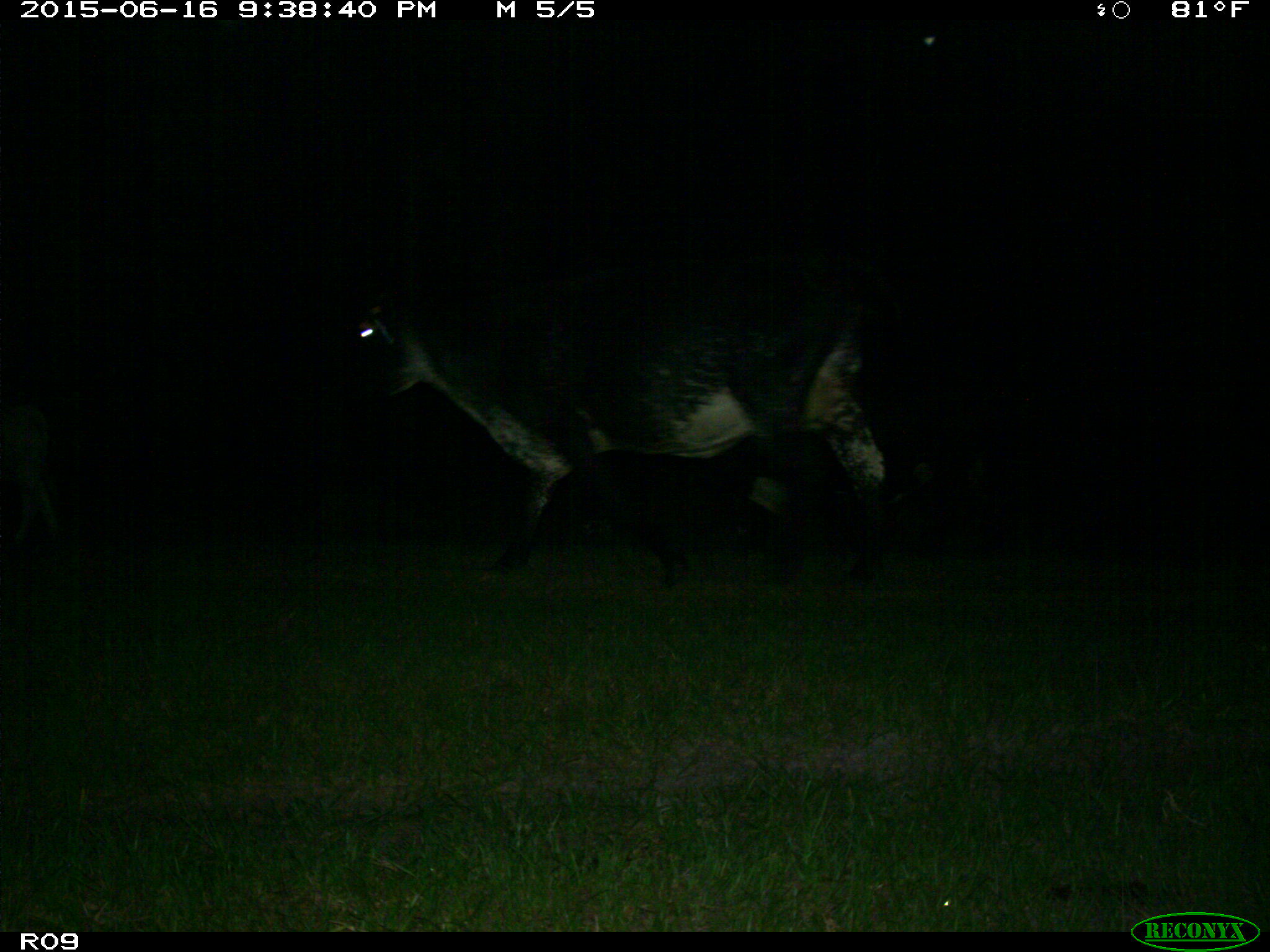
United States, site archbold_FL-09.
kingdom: Animalia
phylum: Chordata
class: Mammalia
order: Artiodactyla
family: Bovidae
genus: Bos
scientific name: Bos taurus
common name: domestic cow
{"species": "Bos taurus (domestic cow)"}